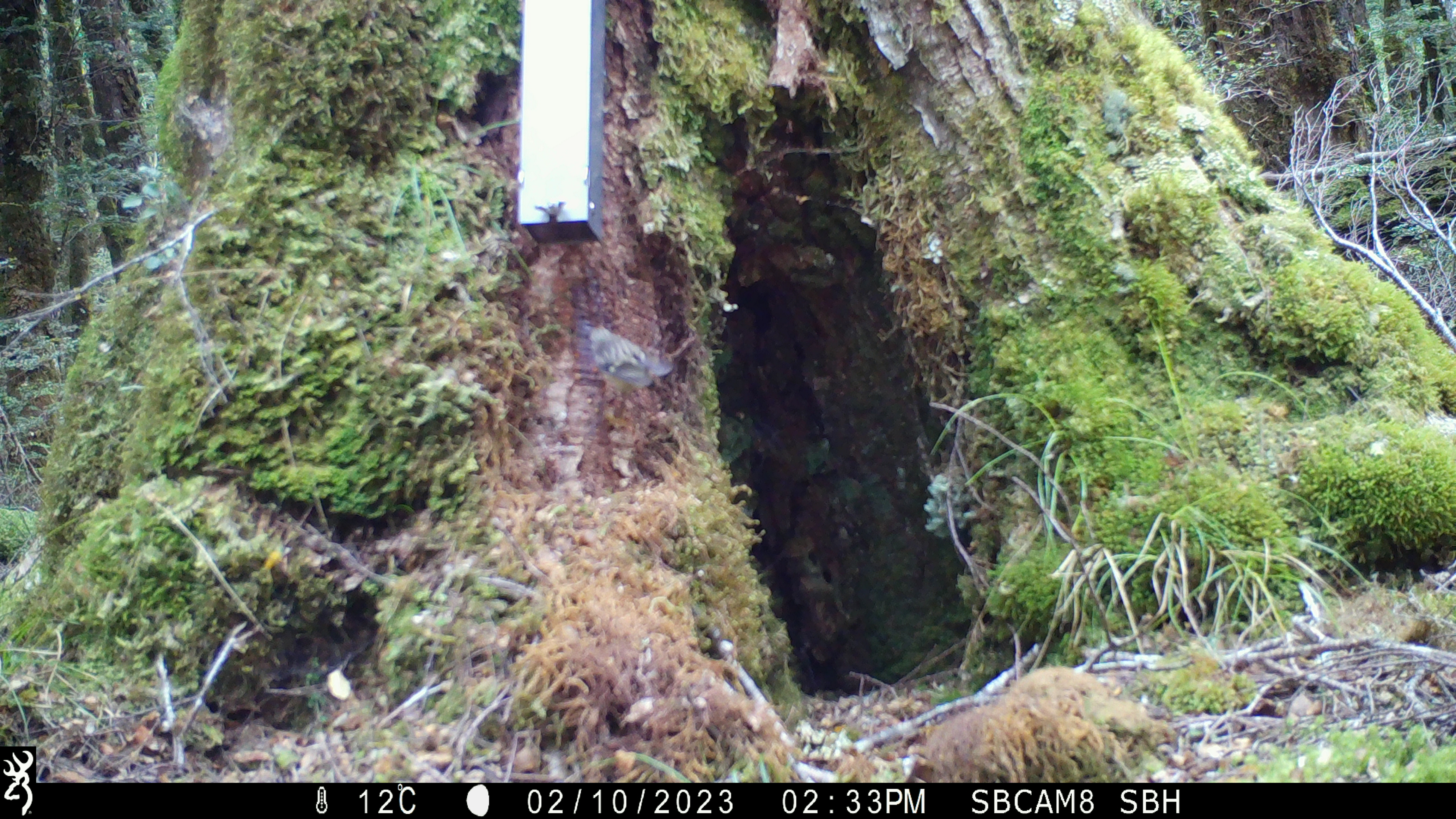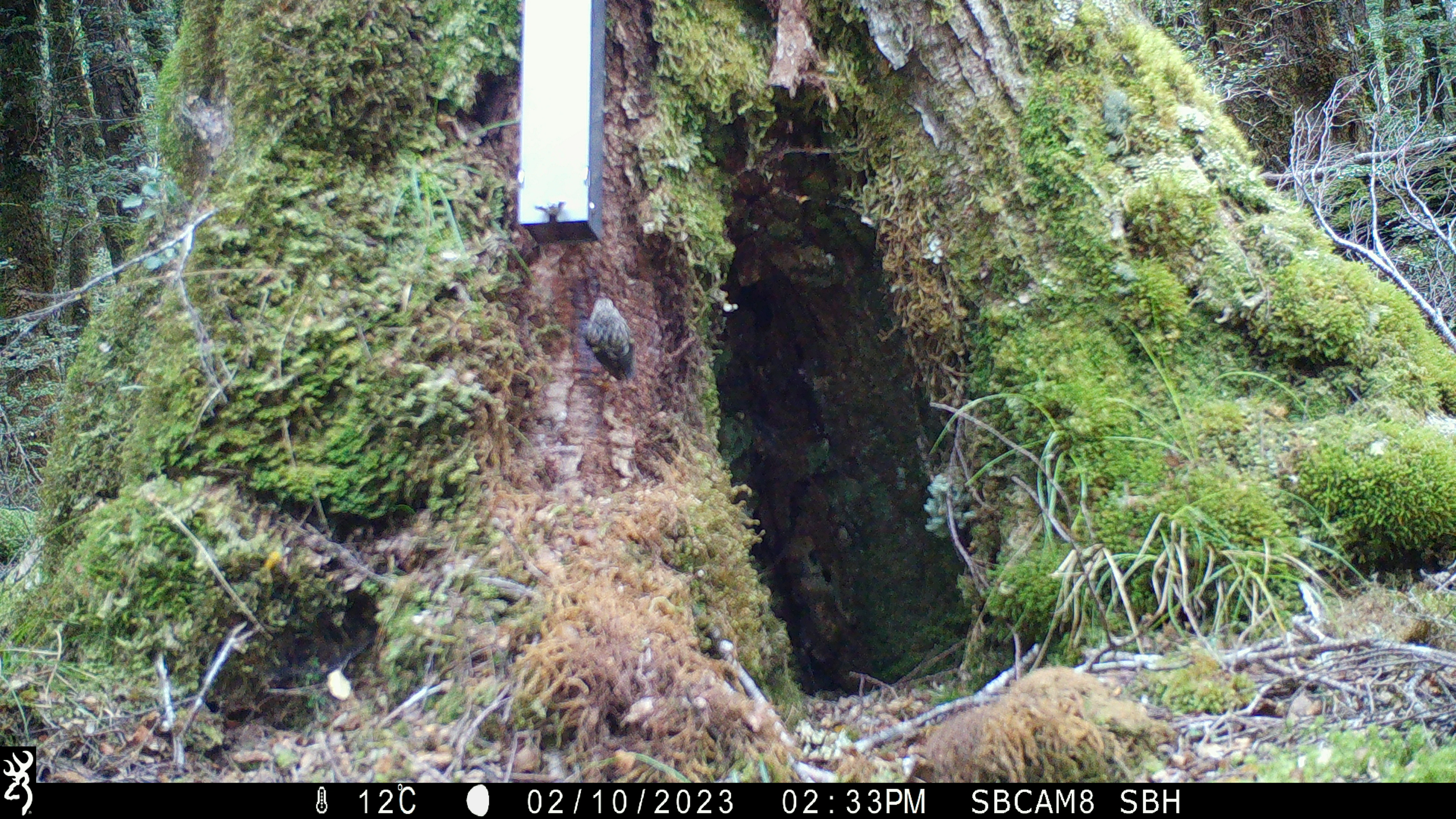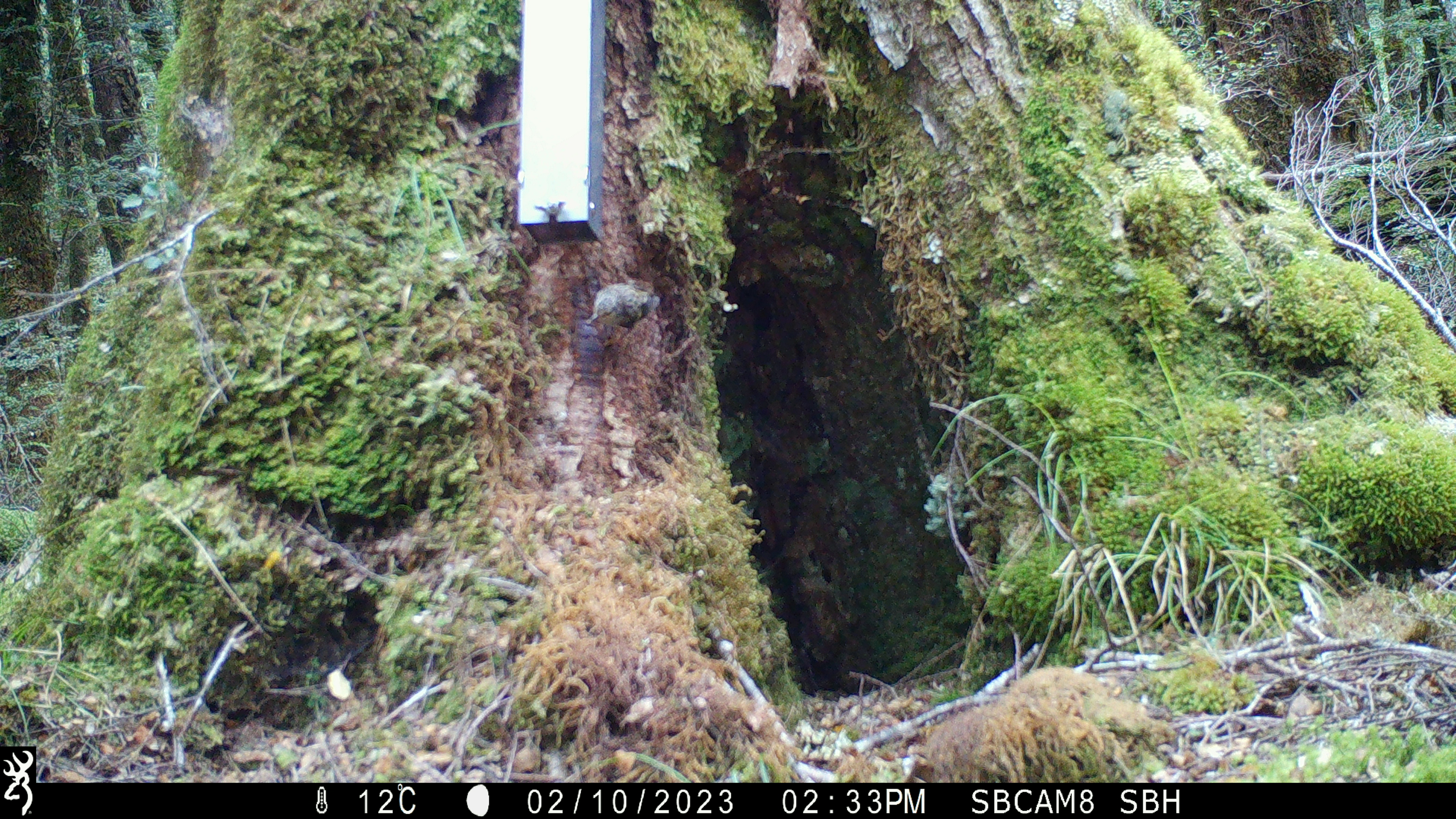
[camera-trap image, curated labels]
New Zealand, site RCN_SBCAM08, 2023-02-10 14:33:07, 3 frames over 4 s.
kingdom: Animalia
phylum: Chordata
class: Aves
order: Passeriformes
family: Acanthisittidae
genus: Acanthisitta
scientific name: Acanthisitta chloris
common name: rifleman